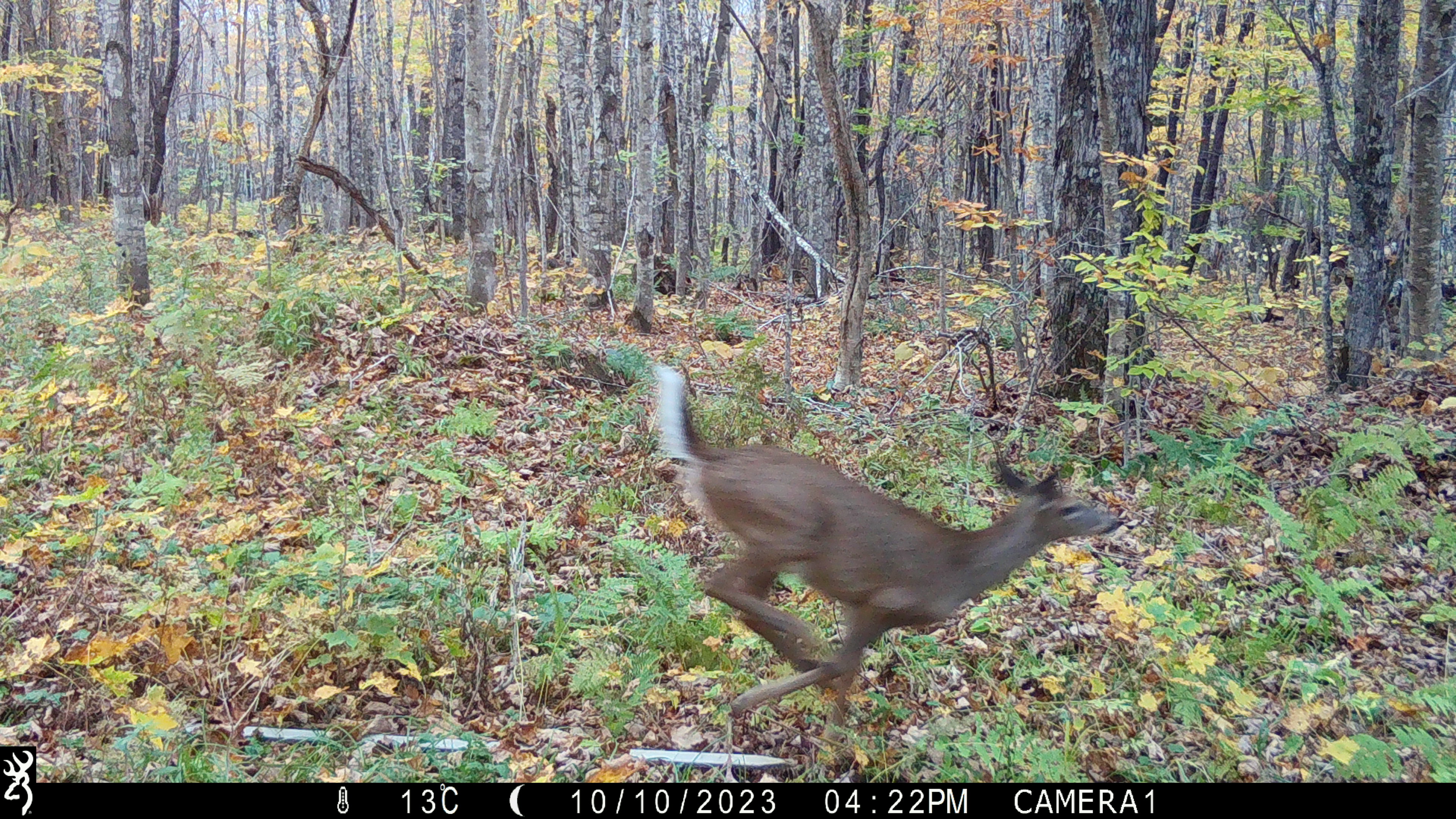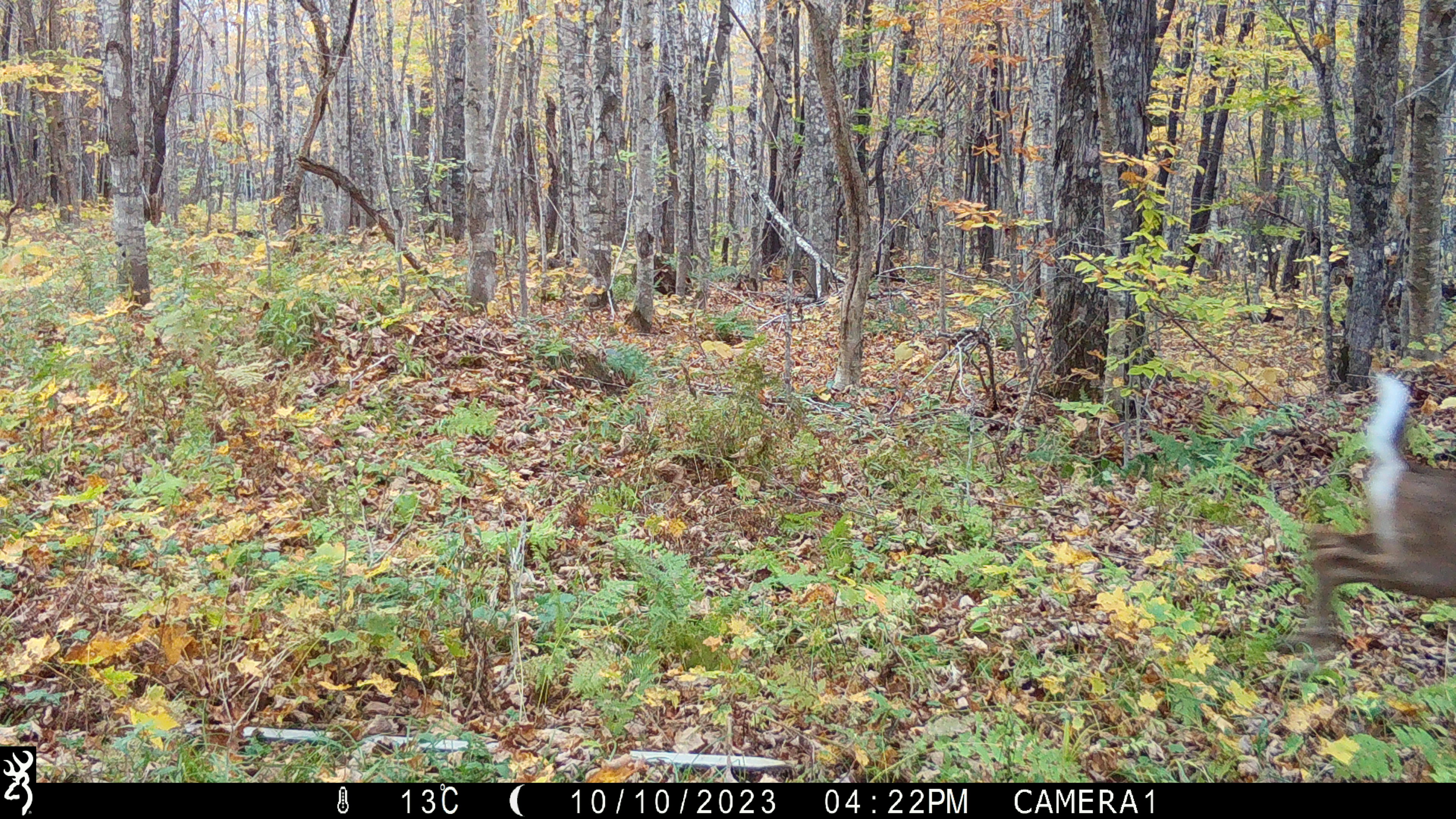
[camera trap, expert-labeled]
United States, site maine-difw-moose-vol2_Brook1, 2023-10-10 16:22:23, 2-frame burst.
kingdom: Animalia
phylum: Chordata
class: Mammalia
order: Artiodactyla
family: Cervidae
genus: Odocoileus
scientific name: Odocoileus virginianus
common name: white-tailed deer